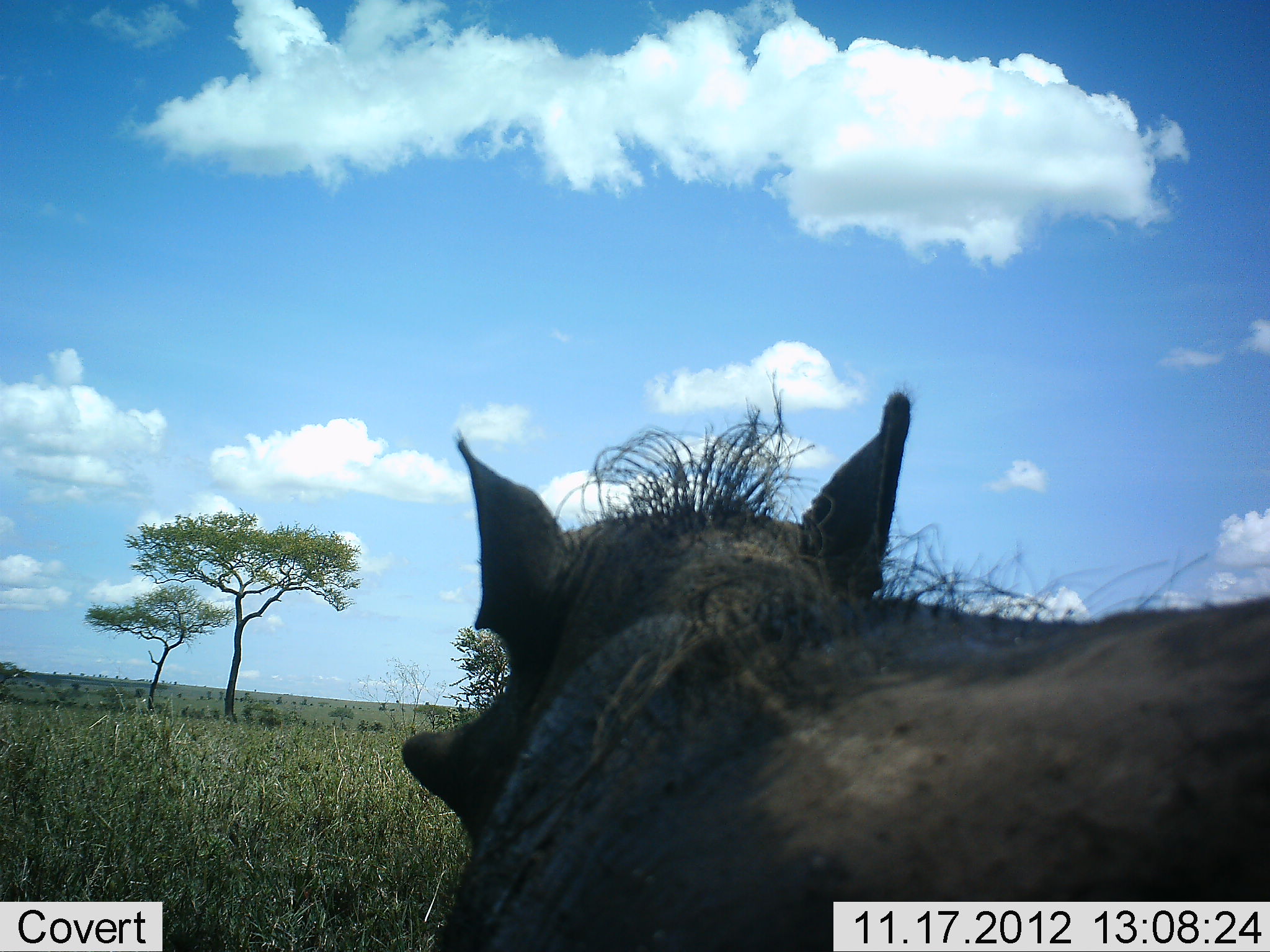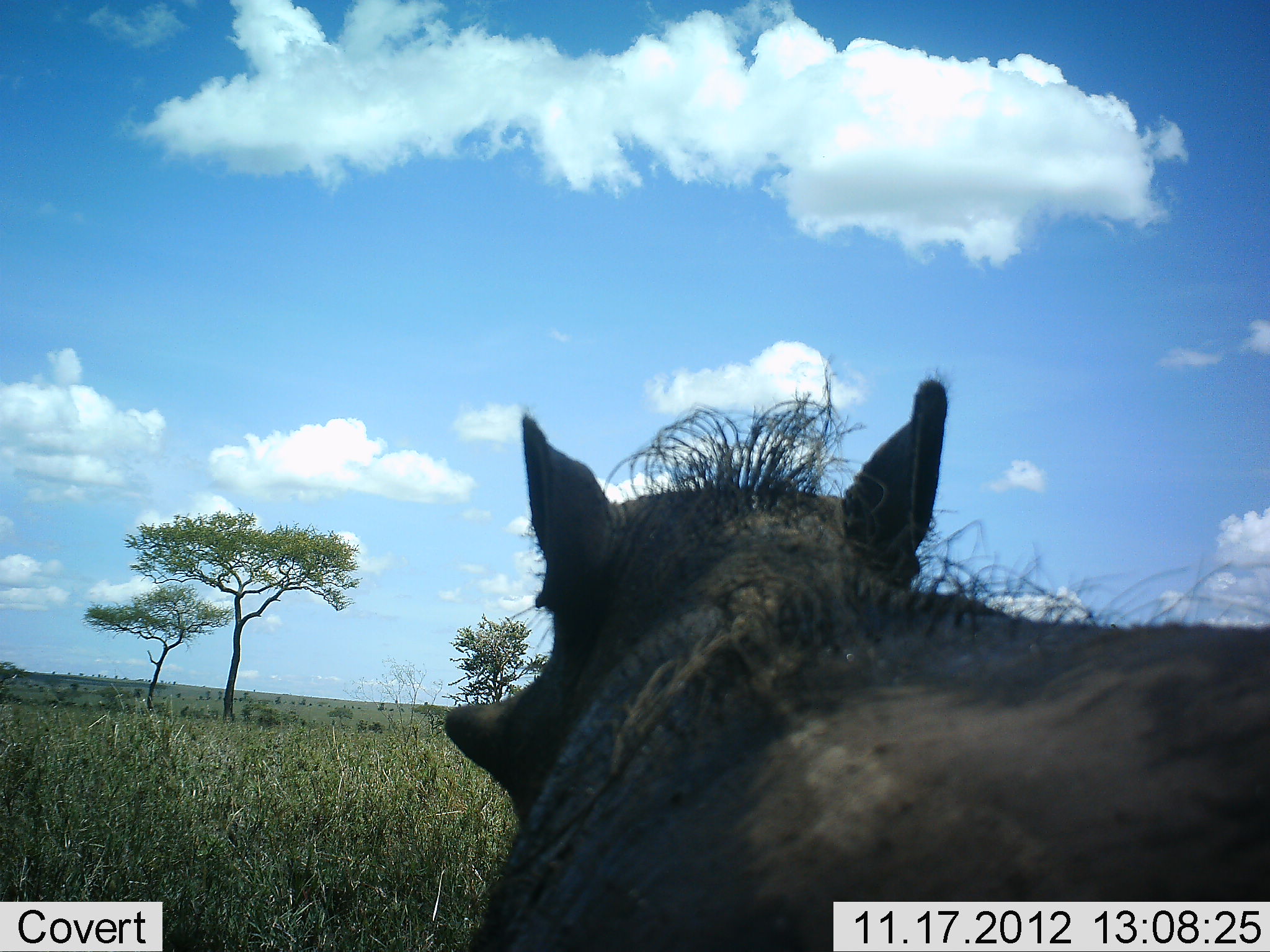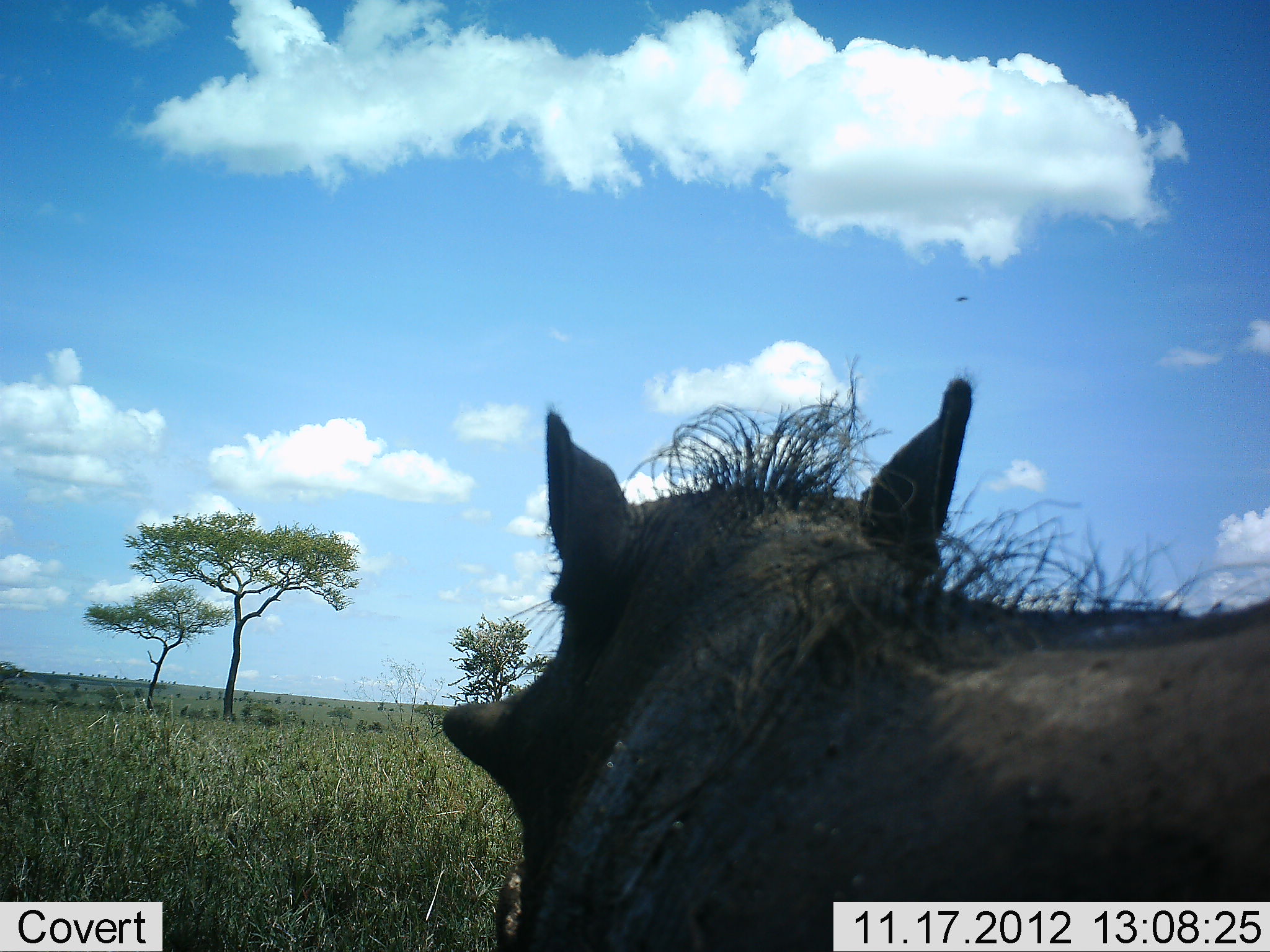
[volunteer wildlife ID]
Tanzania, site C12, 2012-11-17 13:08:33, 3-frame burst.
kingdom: Animalia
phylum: Chordata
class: Mammalia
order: Artiodactyla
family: Suidae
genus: Phacochoerus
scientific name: Phacochoerus africanus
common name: warthog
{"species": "warthog (Phacochoerus africanus)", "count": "1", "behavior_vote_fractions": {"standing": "50%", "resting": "20%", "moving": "40%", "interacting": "0%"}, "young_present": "0%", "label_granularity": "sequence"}